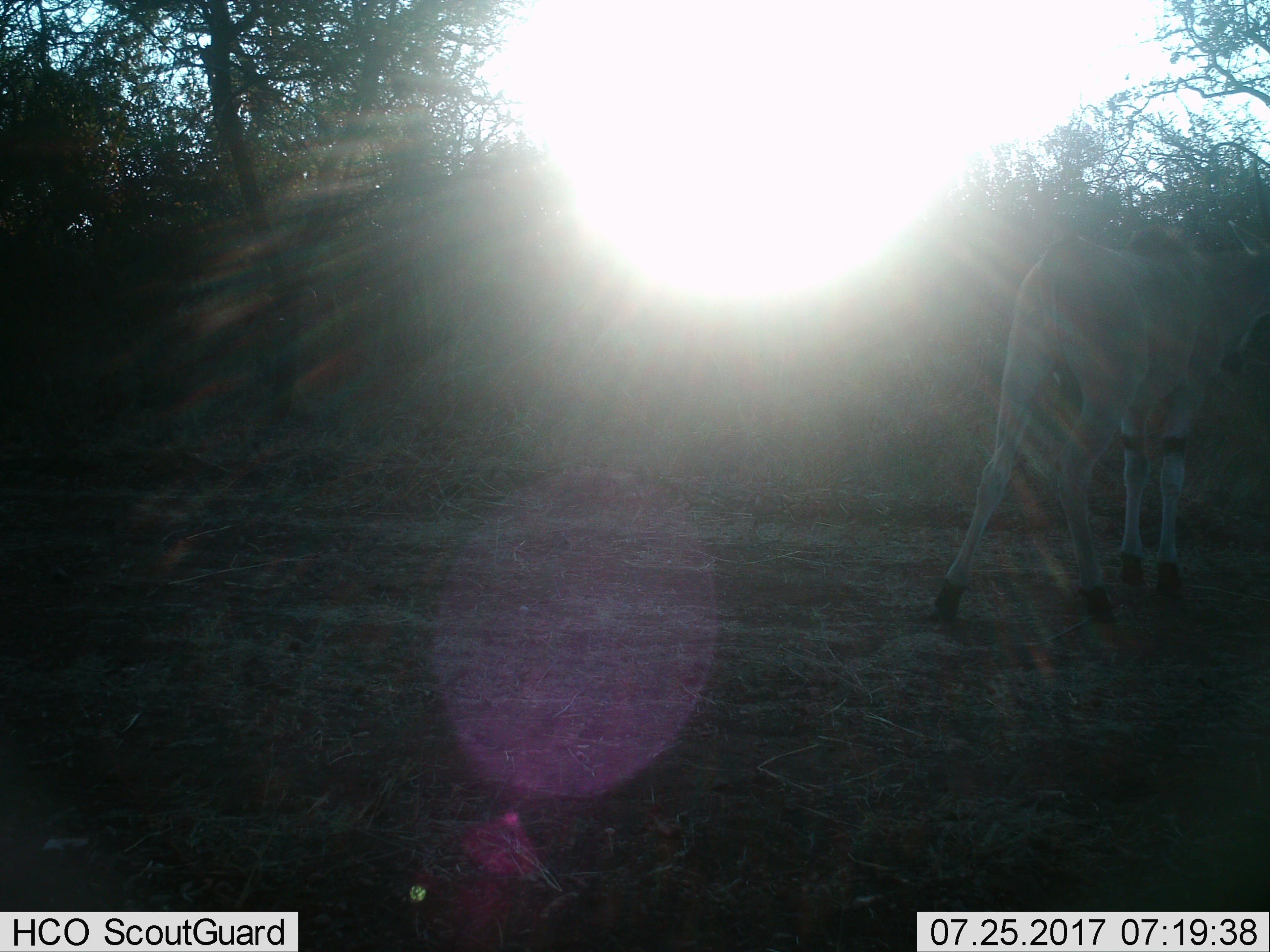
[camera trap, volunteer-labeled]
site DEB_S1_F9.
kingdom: Animalia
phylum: Chordata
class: Mammalia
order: Artiodactyla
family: Bovidae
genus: Tragelaphus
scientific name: Tragelaphus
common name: kudu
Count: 1.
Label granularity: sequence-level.